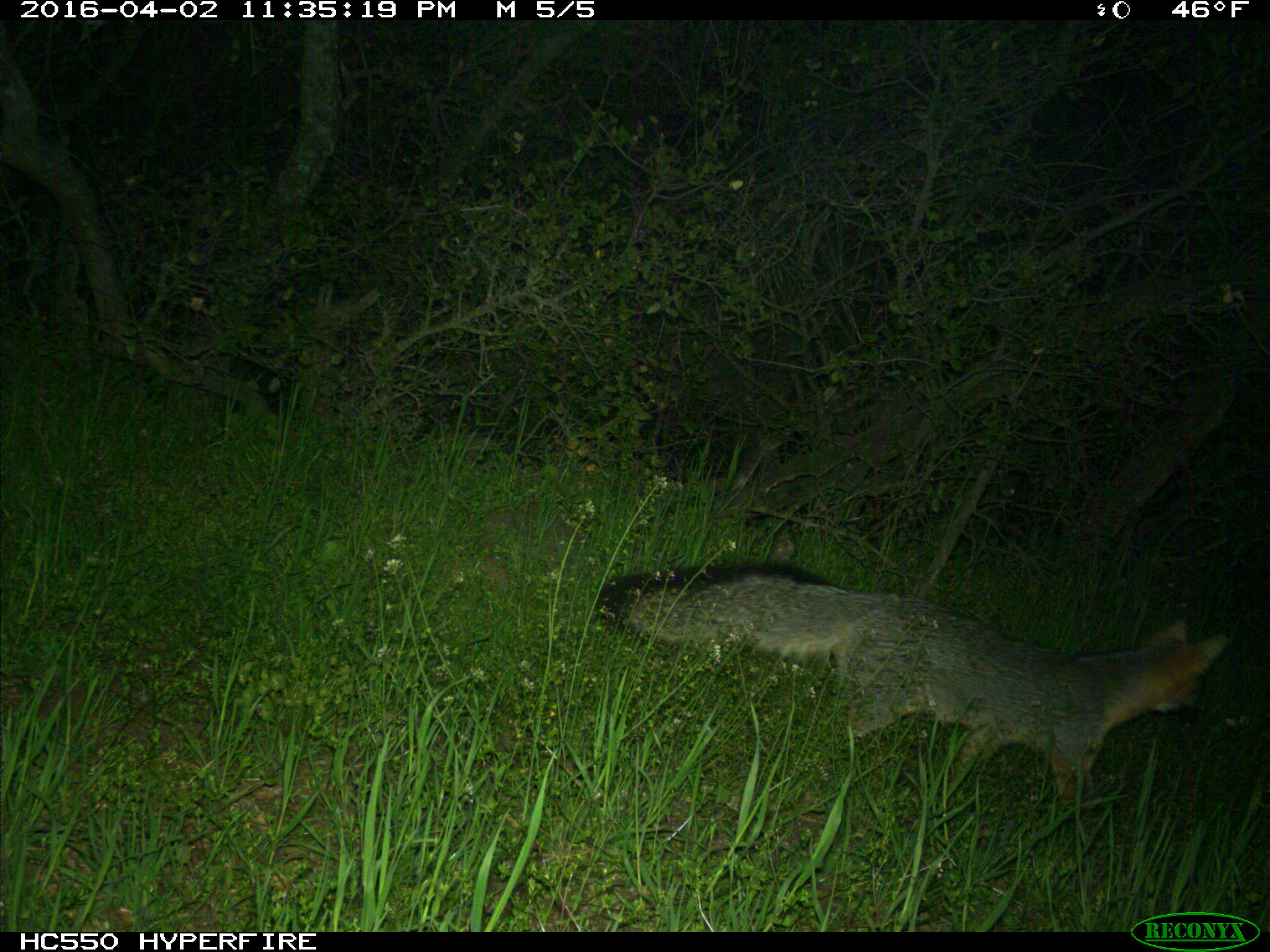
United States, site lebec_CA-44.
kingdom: Animalia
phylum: Chordata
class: Mammalia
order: Carnivora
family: Canidae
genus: Urocyon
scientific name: Urocyon cinereoargenteus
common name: gray fox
Urocyon cinereoargenteus (gray fox).